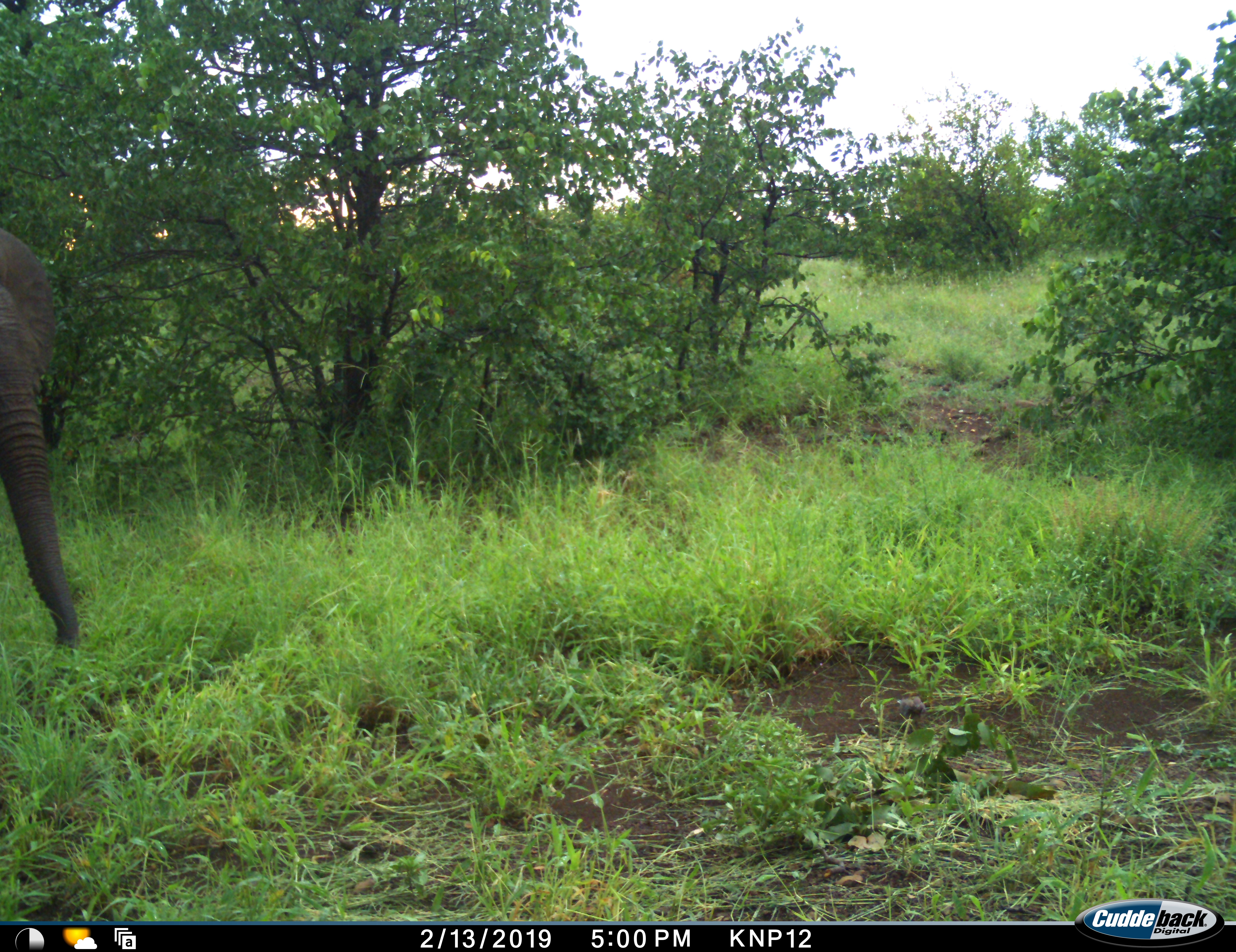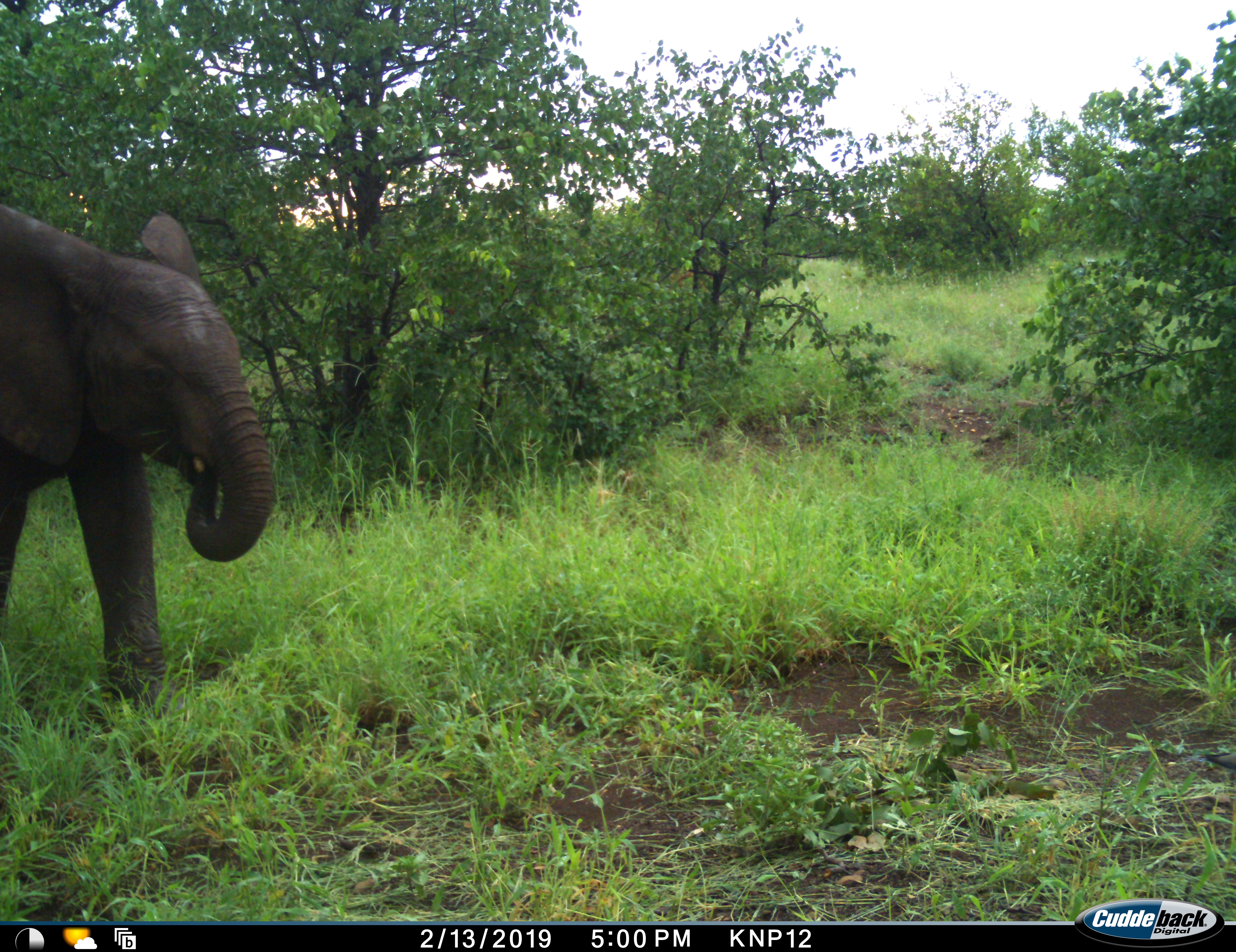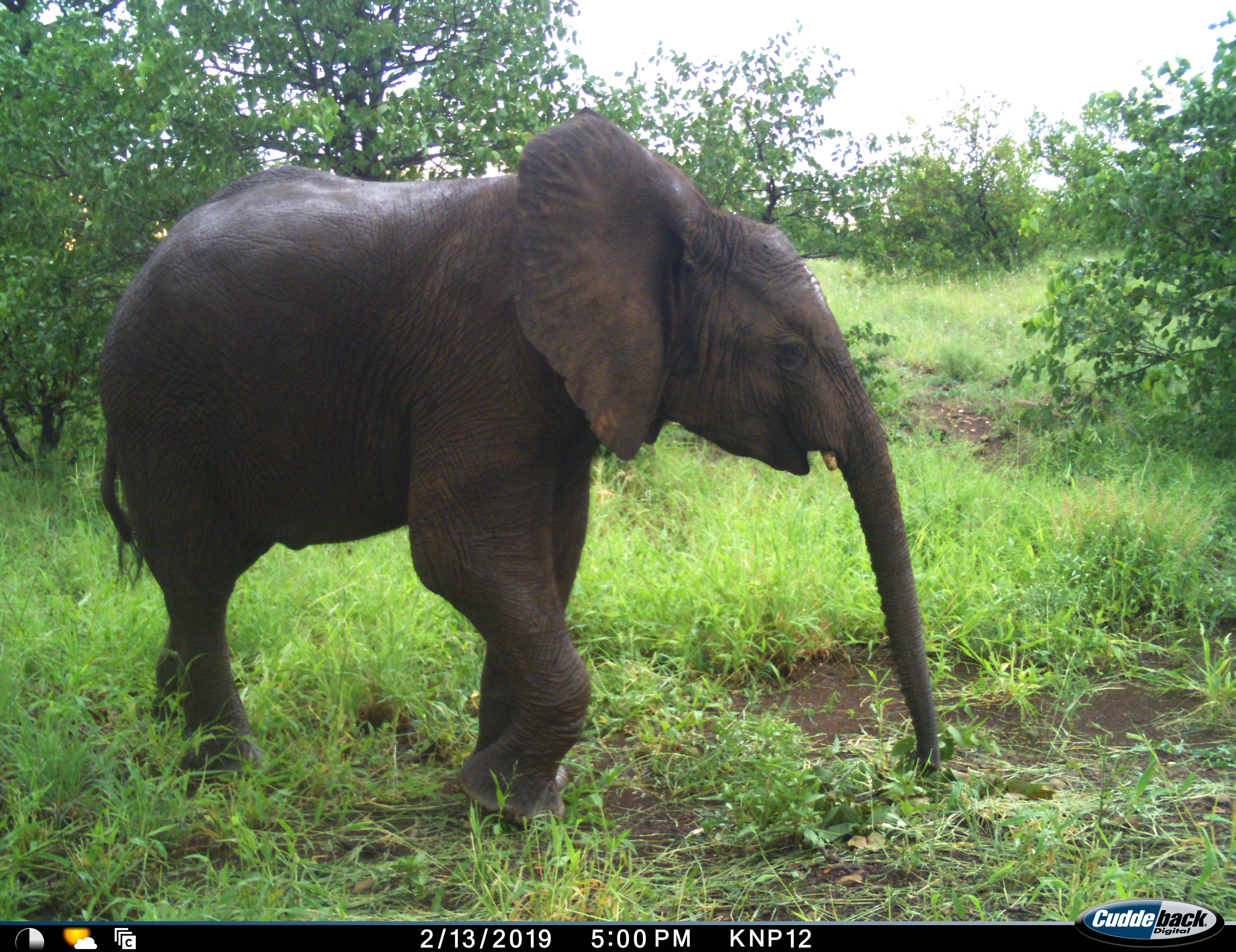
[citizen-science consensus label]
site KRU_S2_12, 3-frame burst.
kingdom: Animalia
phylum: Chordata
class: Mammalia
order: Proboscidea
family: Elephantidae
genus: Loxodonta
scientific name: Loxodonta africana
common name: african bush elephant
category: elephant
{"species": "elephant (african bush elephant) (Loxodonta africana)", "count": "1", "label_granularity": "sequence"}